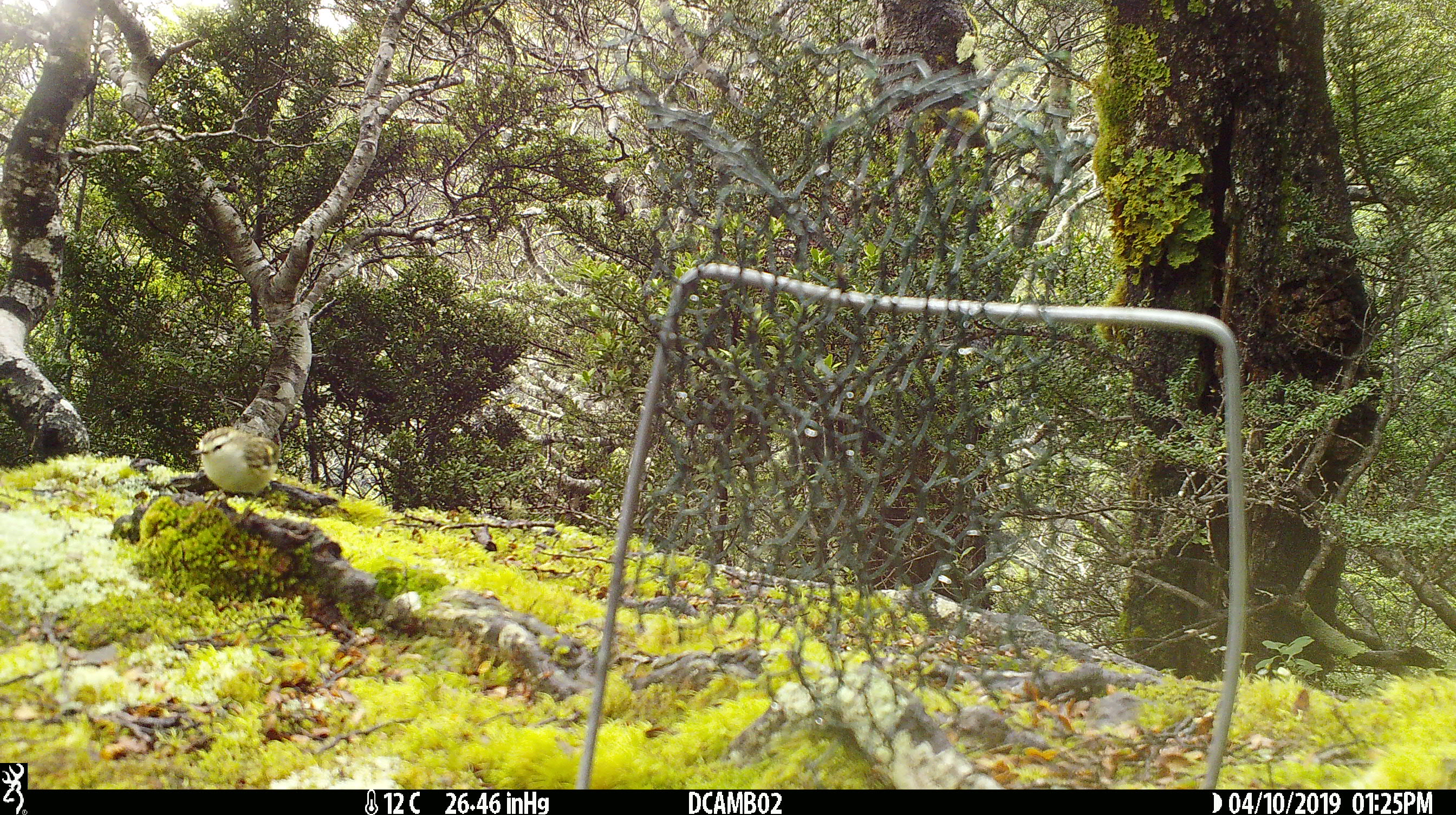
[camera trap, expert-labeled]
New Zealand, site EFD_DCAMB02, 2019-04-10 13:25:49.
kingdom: Animalia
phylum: Chordata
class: Aves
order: Passeriformes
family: Acanthisittidae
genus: Acanthisitta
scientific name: Acanthisitta chloris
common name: rifleman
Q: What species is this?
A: Rifleman (Acanthisitta chloris).